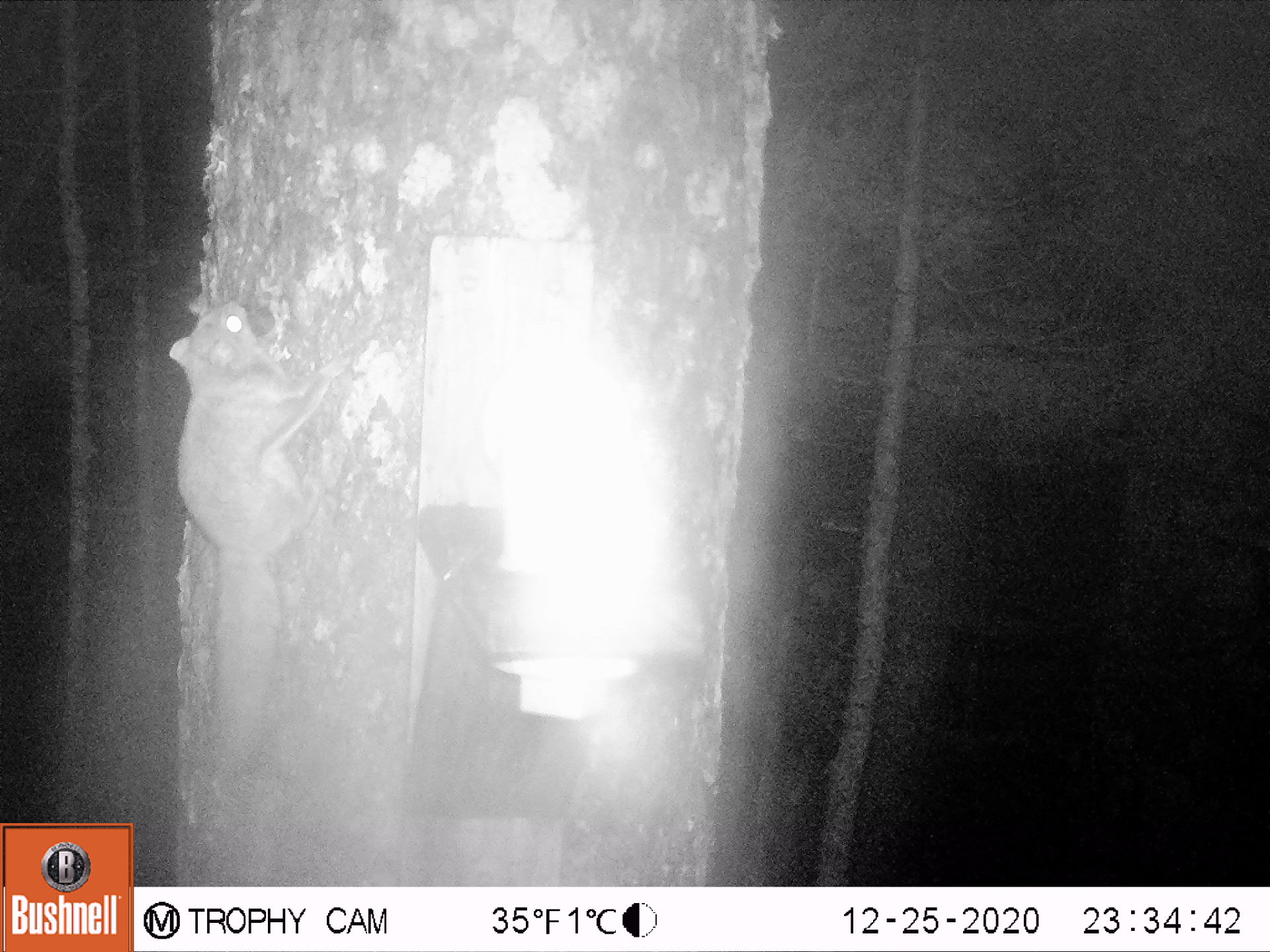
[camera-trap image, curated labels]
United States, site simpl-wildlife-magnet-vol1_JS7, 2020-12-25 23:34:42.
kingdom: Animalia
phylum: Chordata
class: Mammalia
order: Rodentia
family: Sciuridae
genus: Glaucomys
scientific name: Glaucomys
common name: flying squirrel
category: flying squirrel sp.